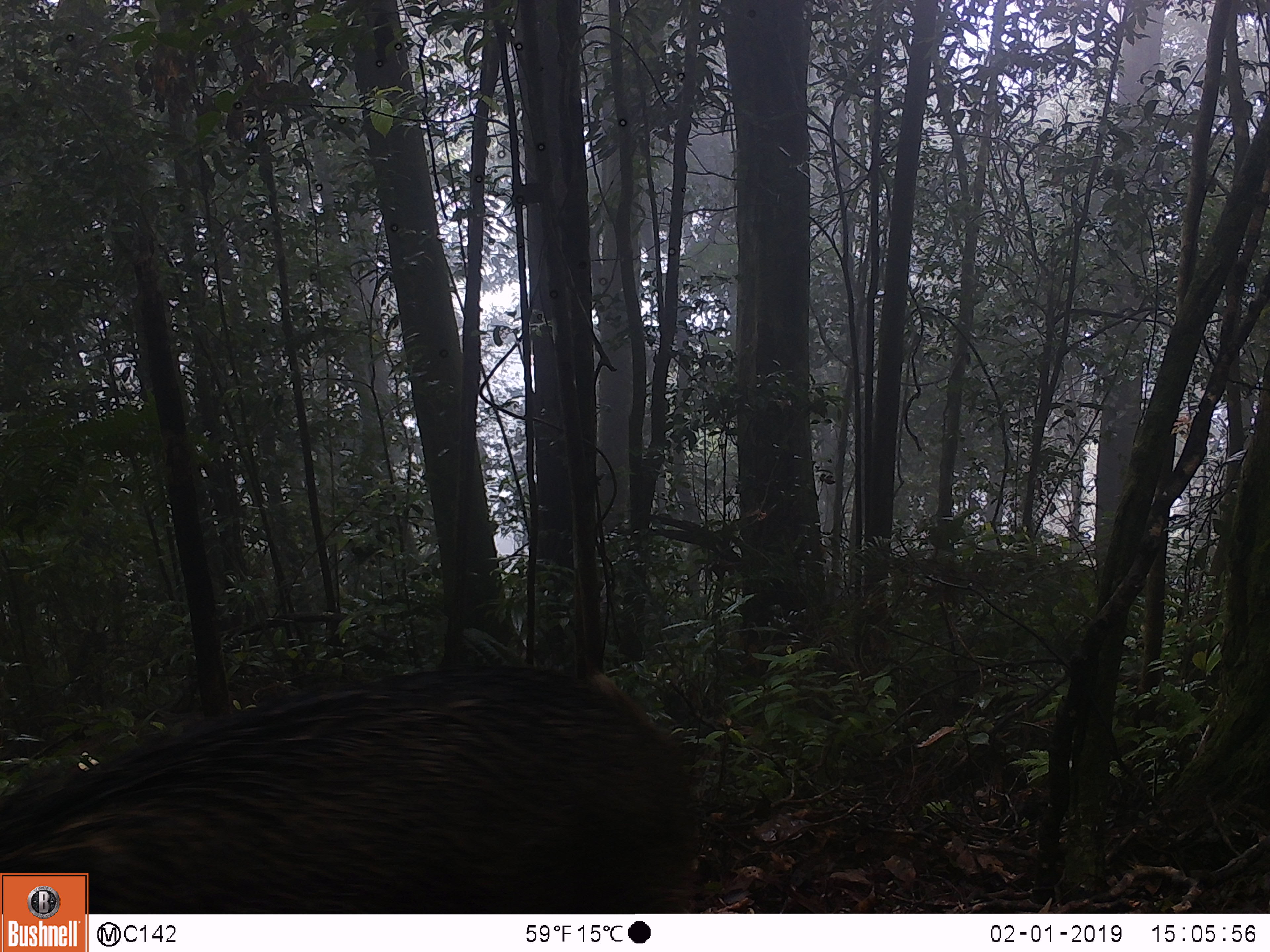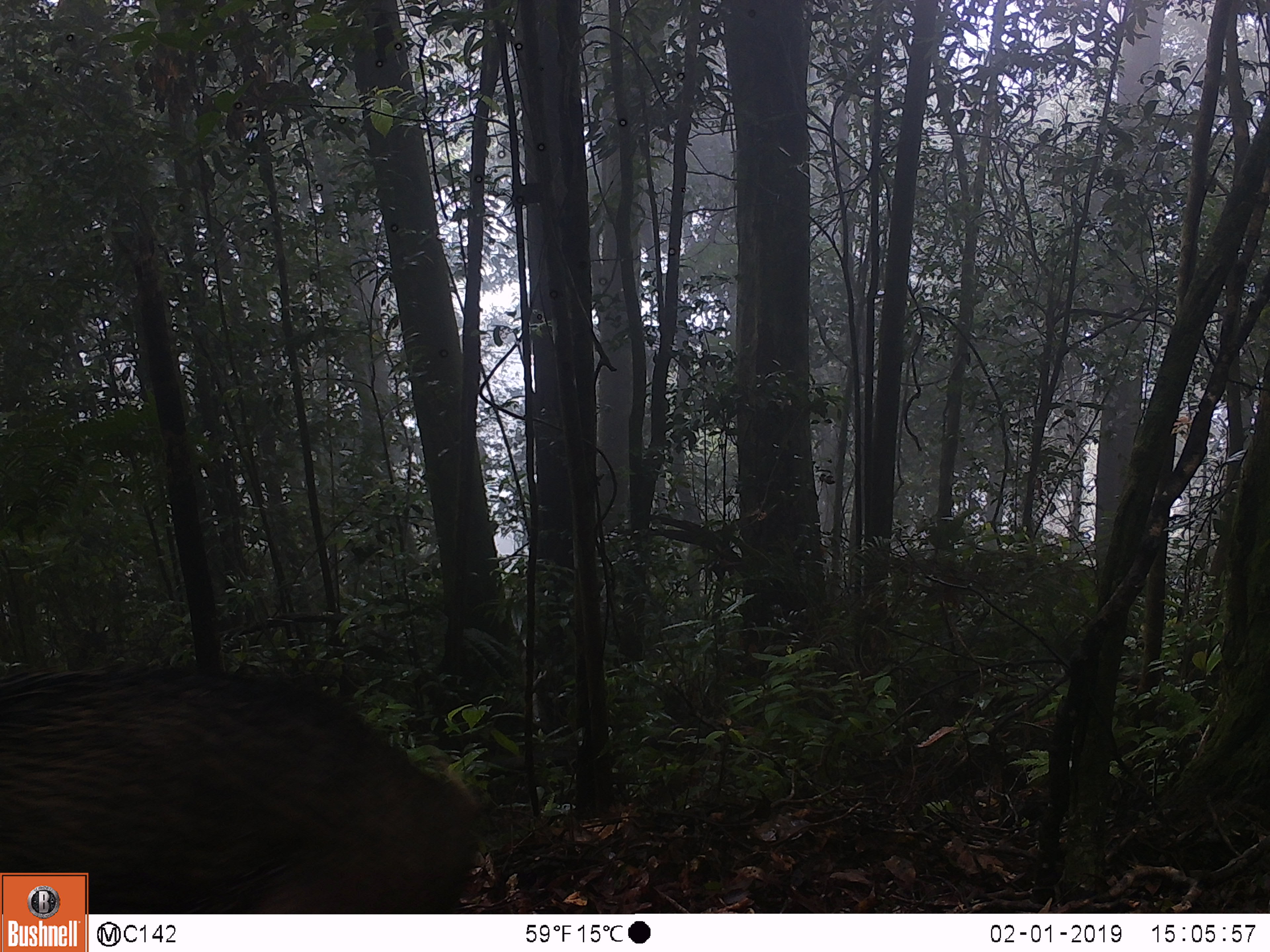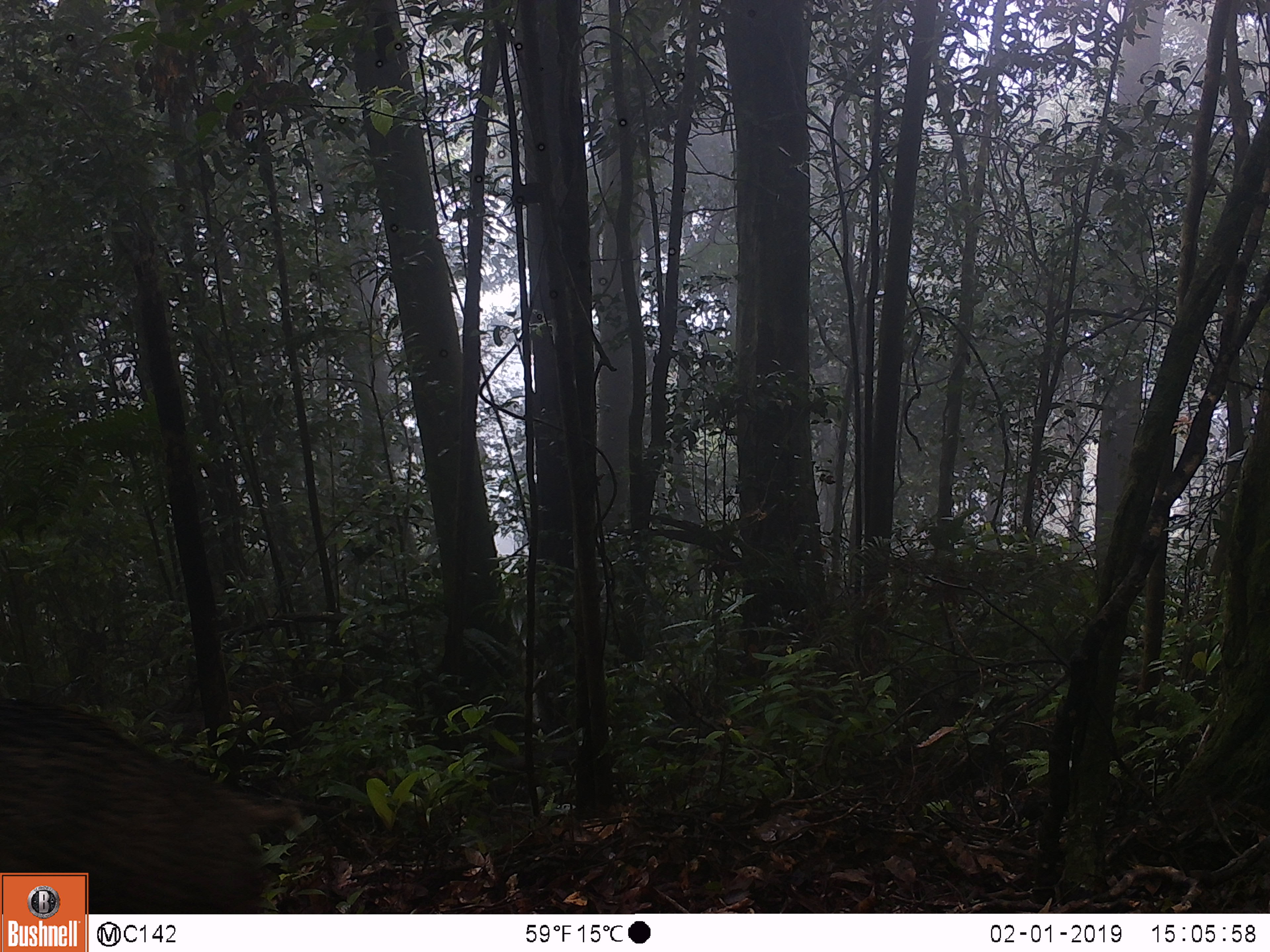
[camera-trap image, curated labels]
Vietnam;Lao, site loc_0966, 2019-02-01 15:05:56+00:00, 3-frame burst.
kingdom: Animalia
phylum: Chordata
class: Mammalia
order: Artiodactyla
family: Suidae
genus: Sus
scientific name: Sus scrofa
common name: eurasian wild pig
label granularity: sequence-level